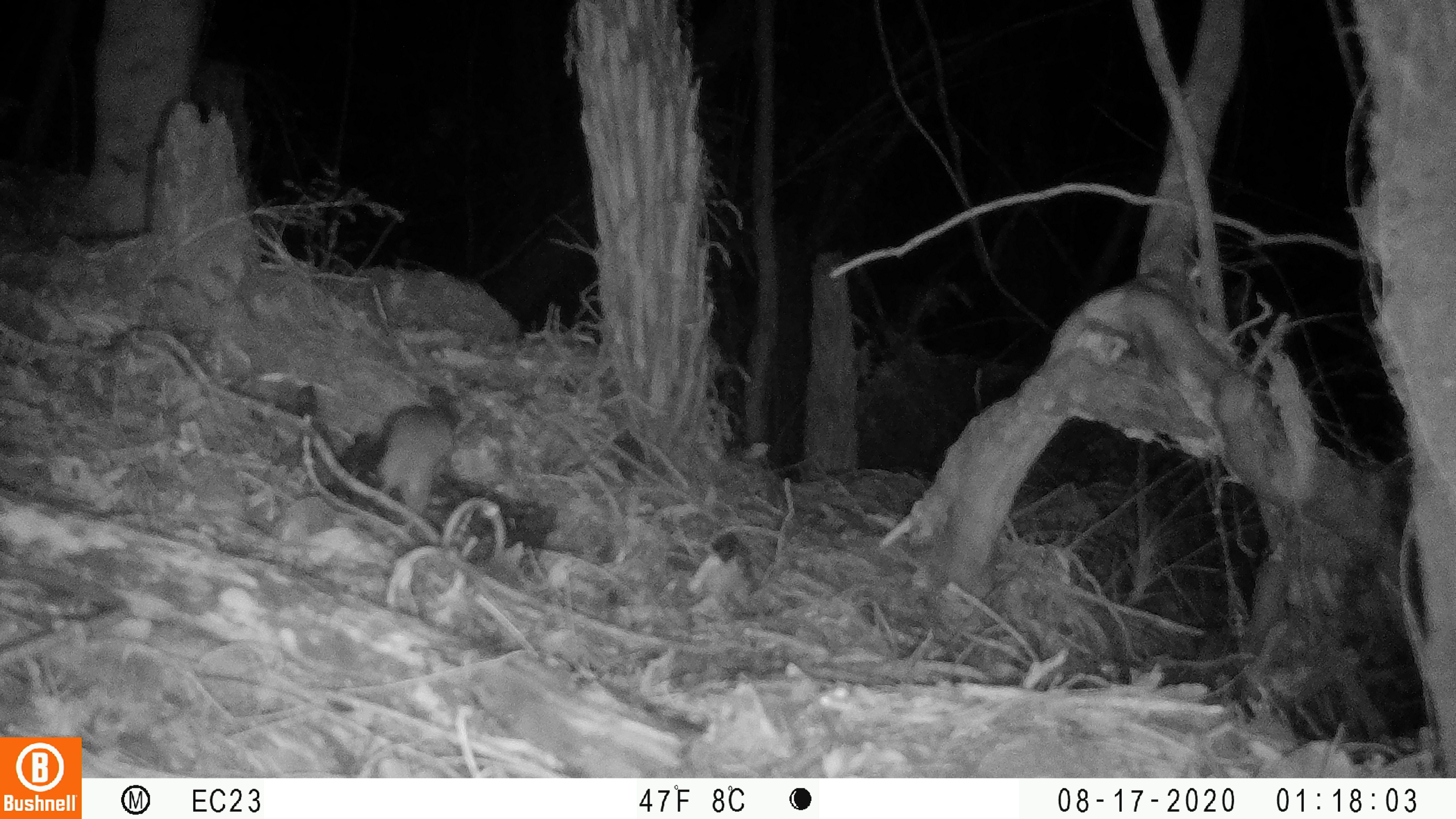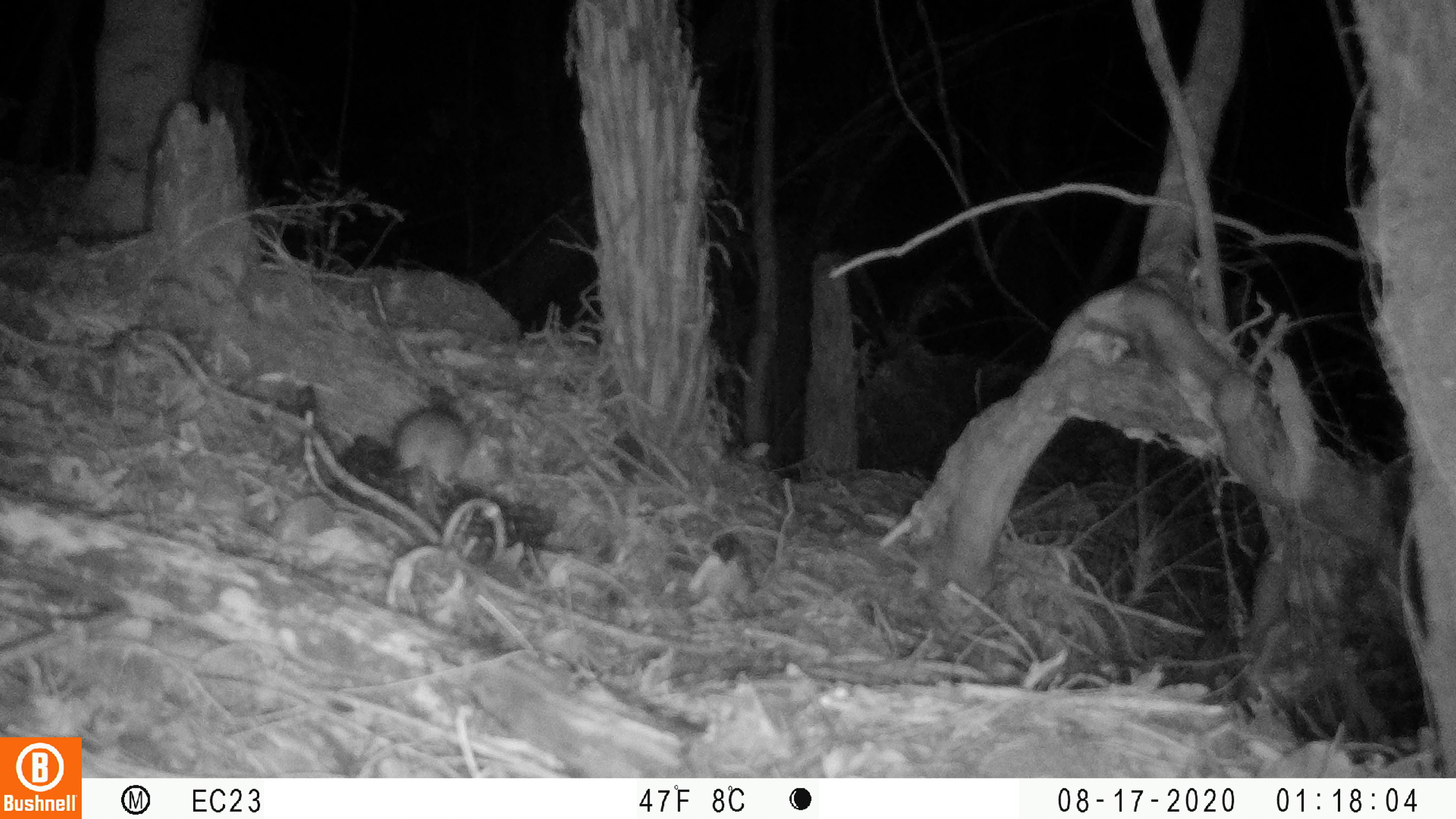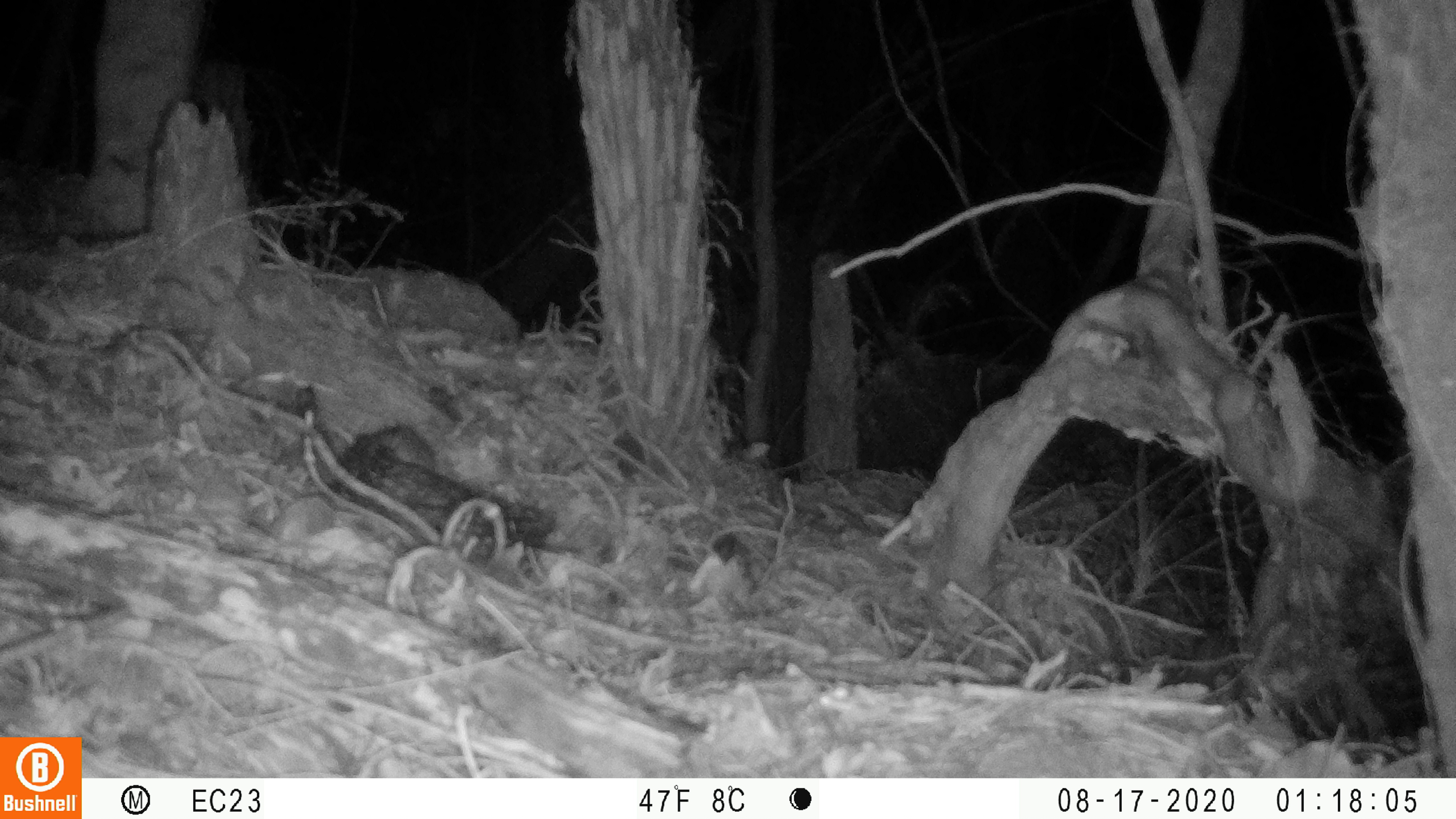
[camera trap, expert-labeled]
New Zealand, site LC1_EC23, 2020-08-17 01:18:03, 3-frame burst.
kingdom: Animalia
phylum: Chordata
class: Mammalia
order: Rodentia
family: Muridae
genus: Rattus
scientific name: Rattus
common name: rat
Rat (Rattus).